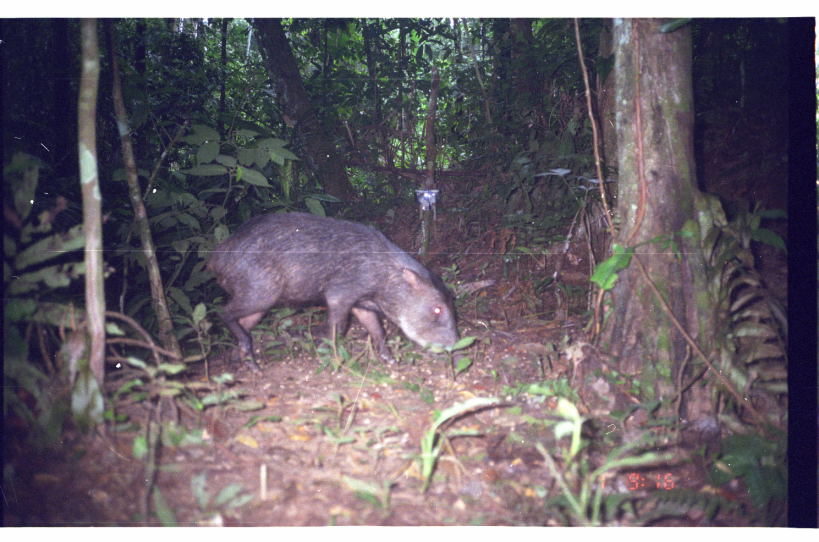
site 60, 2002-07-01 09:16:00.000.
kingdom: Animalia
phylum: Chordata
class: Mammalia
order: Artiodactyla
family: Tayassuidae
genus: Tayassu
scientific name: Tayassu pecari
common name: white-lipped peccary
Tayassu pecari (white-lipped peccary).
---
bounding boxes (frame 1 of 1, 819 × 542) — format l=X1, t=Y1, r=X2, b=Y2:
tayassu pecari: l=203, t=211, r=467, b=379